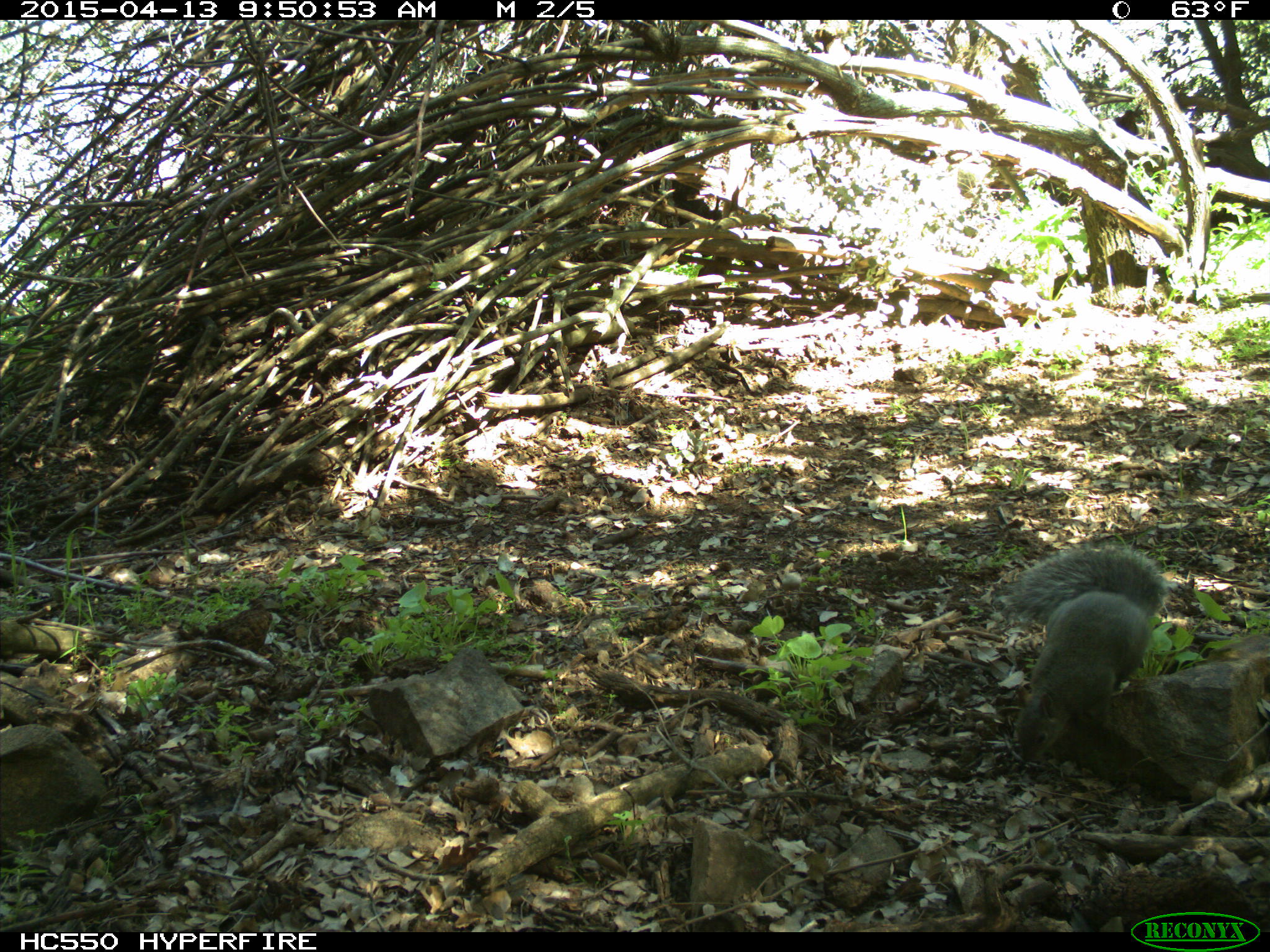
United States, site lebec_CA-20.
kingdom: Animalia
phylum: Chordata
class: Mammalia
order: Rodentia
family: Sciuridae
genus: Sciurus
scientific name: Sciurus carolinensis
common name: eastern gray squirrel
Sciurus carolinensis (eastern gray squirrel).